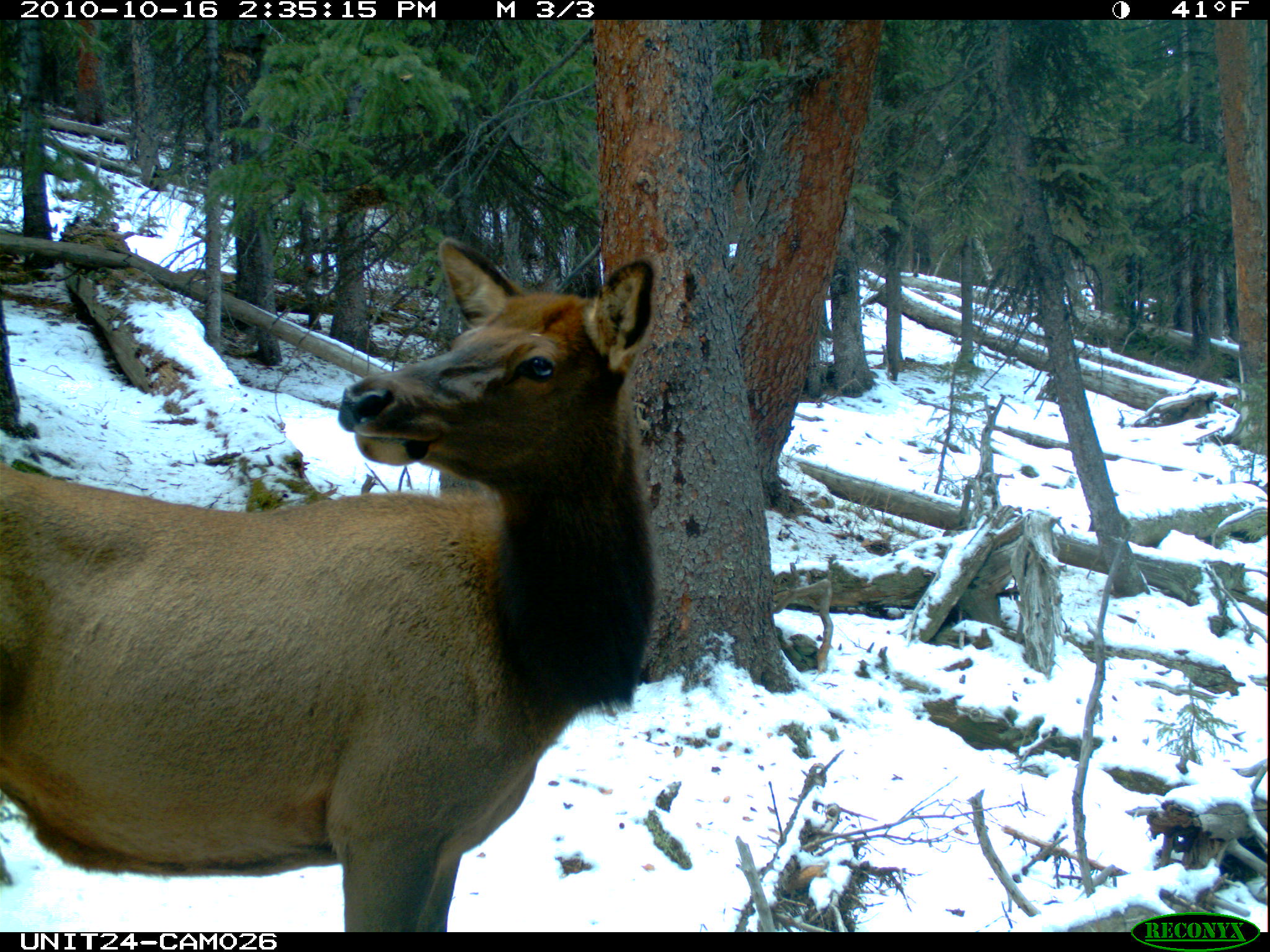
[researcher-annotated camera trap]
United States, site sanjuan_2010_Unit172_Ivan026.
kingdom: Animalia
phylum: Chordata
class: Mammalia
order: Artiodactyla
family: Cervidae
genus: Cervus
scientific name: Cervus elaphus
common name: red deer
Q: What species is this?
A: Cervus elaphus (red deer).